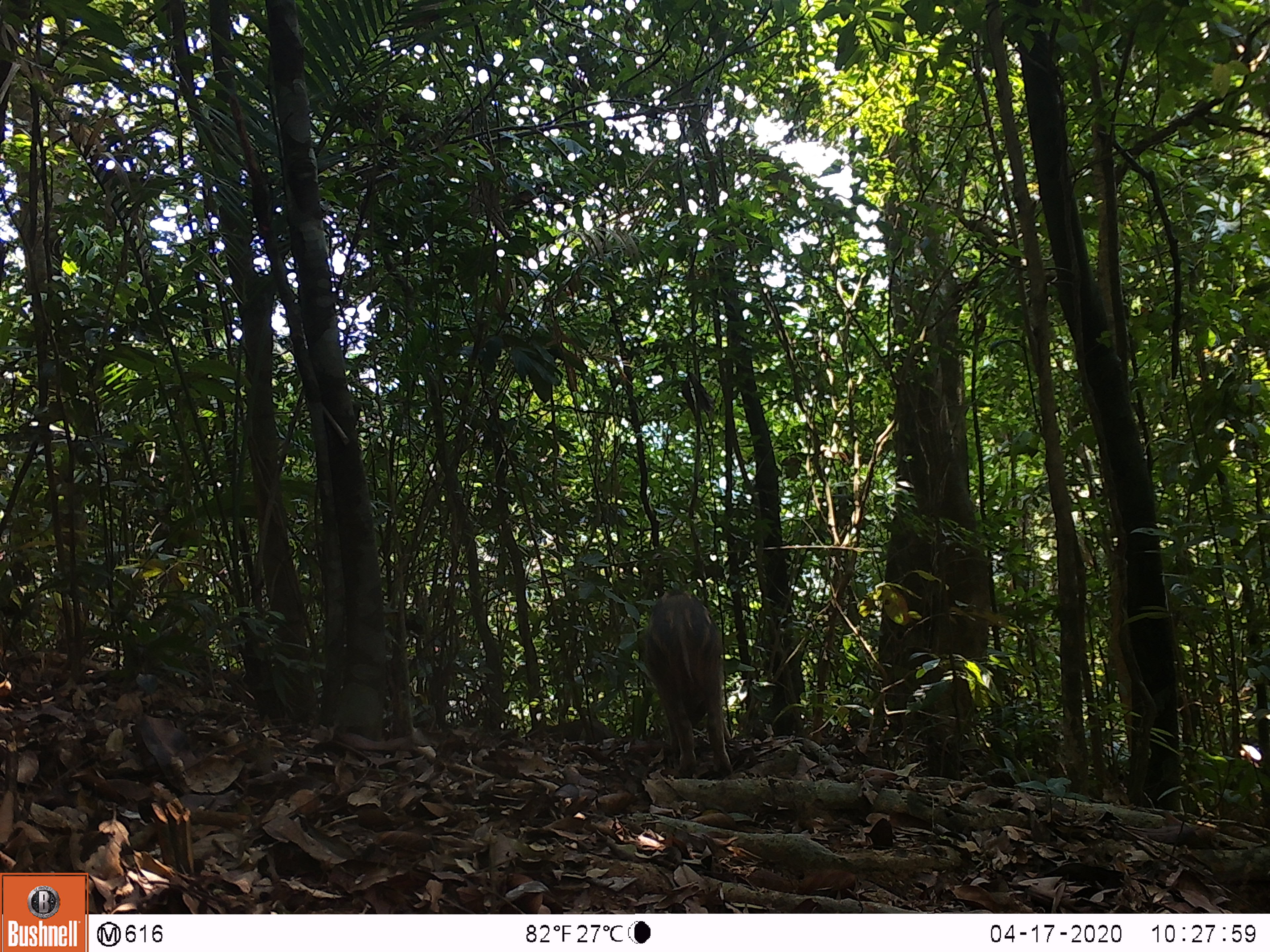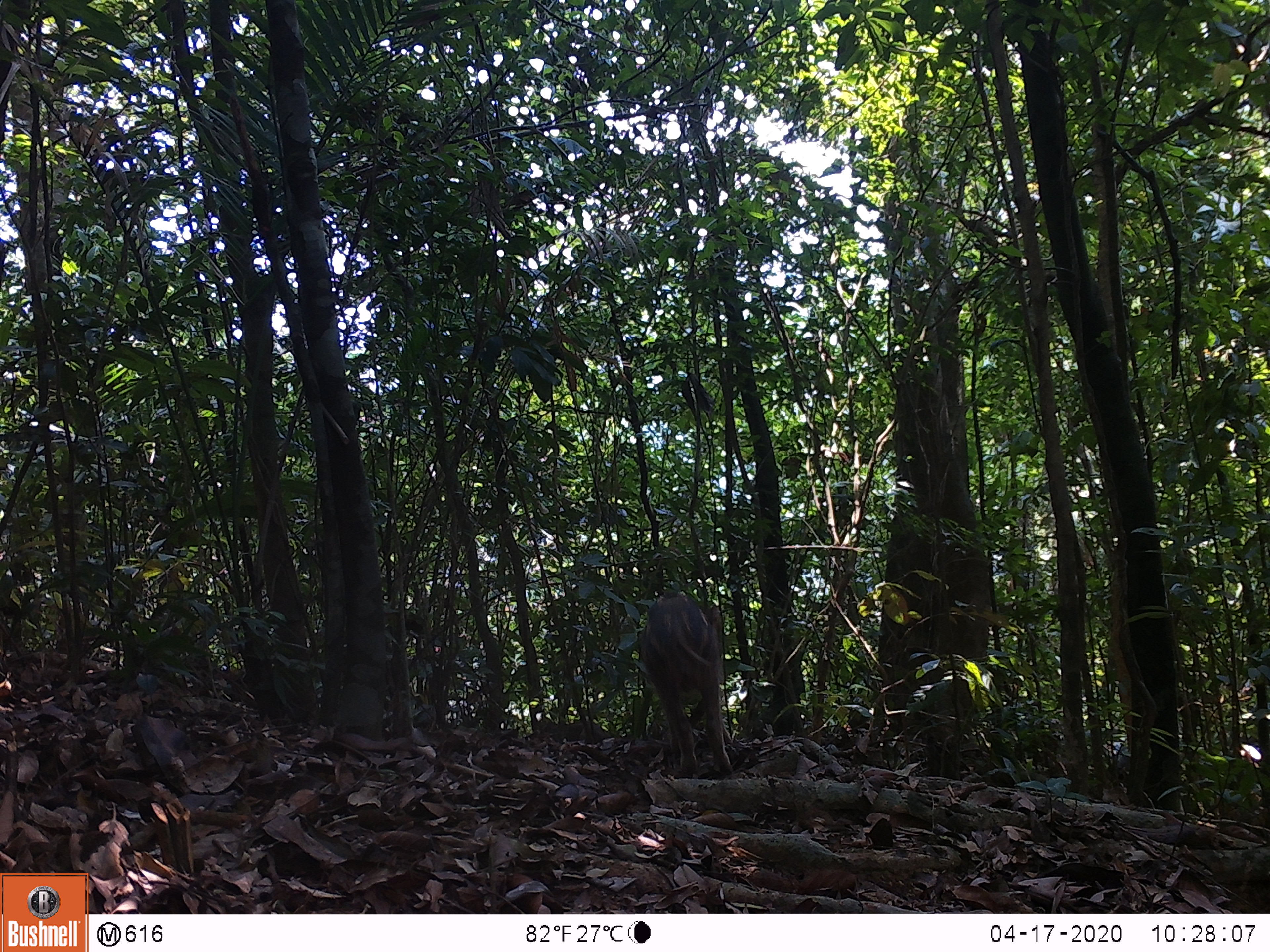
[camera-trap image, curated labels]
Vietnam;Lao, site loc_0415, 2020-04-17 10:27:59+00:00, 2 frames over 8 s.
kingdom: Animalia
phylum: Chordata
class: Mammalia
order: Artiodactyla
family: Suidae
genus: Sus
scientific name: Sus scrofa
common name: eurasian wild pig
Eurasian wild pig (Sus scrofa). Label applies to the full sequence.